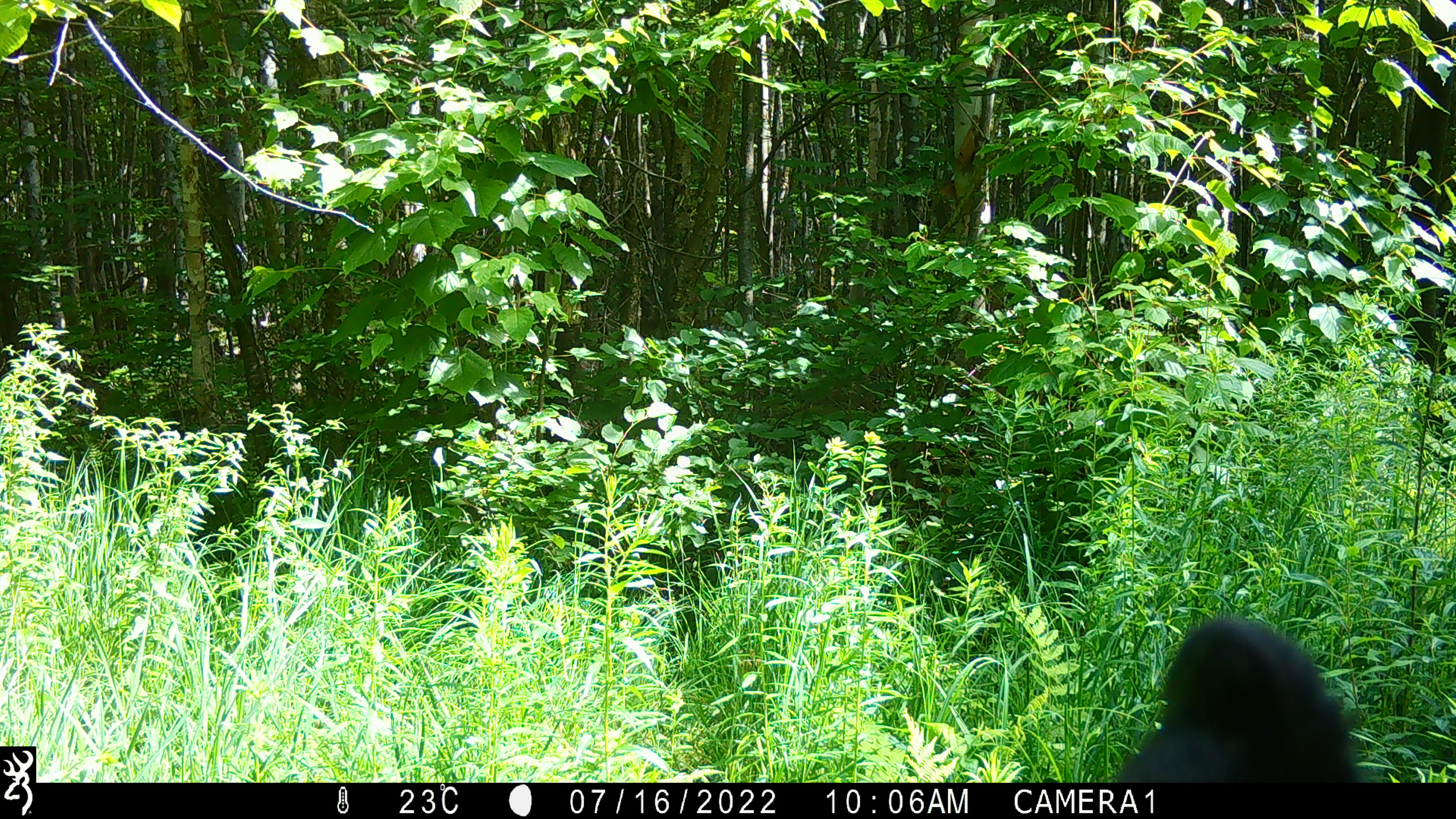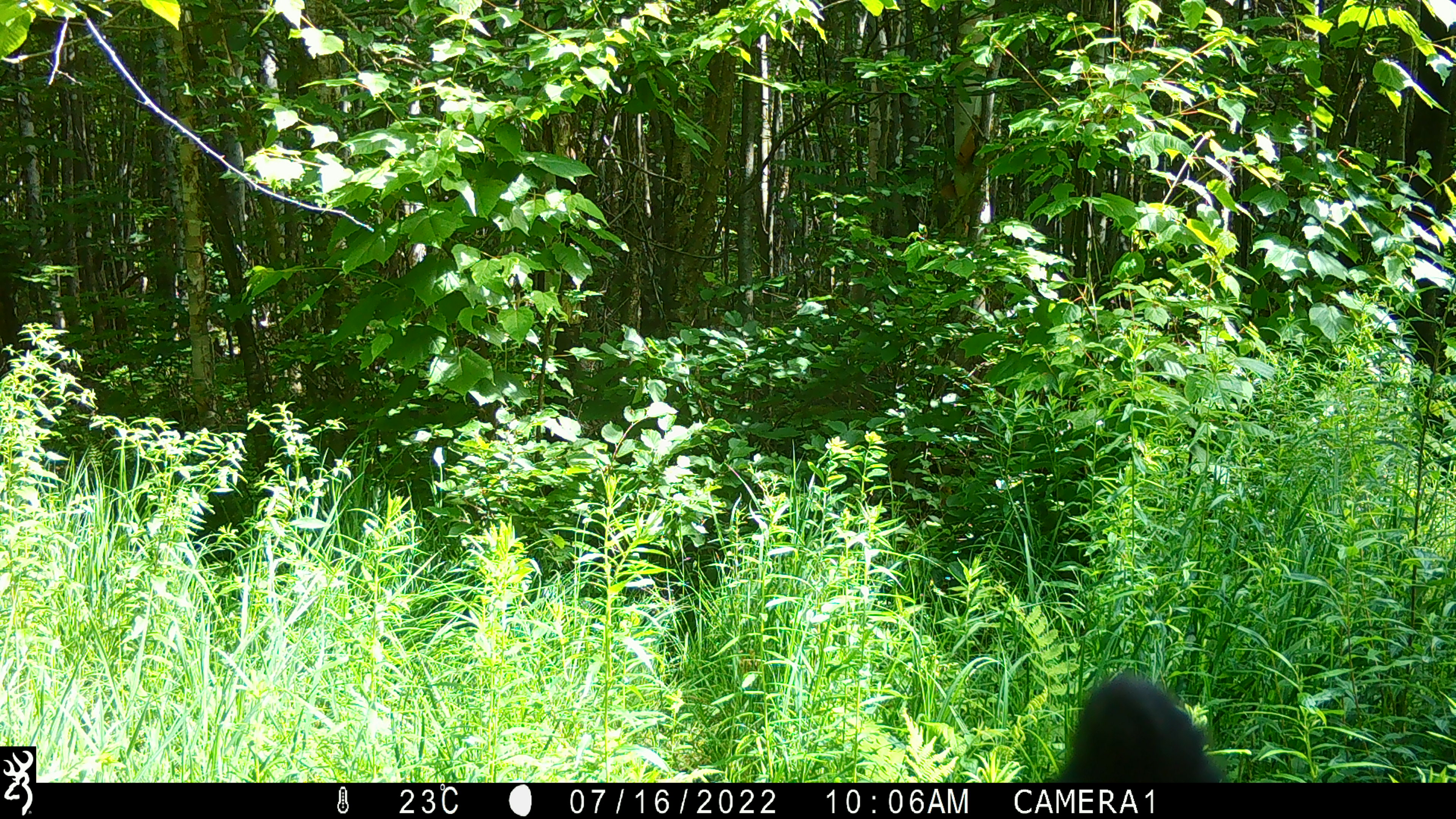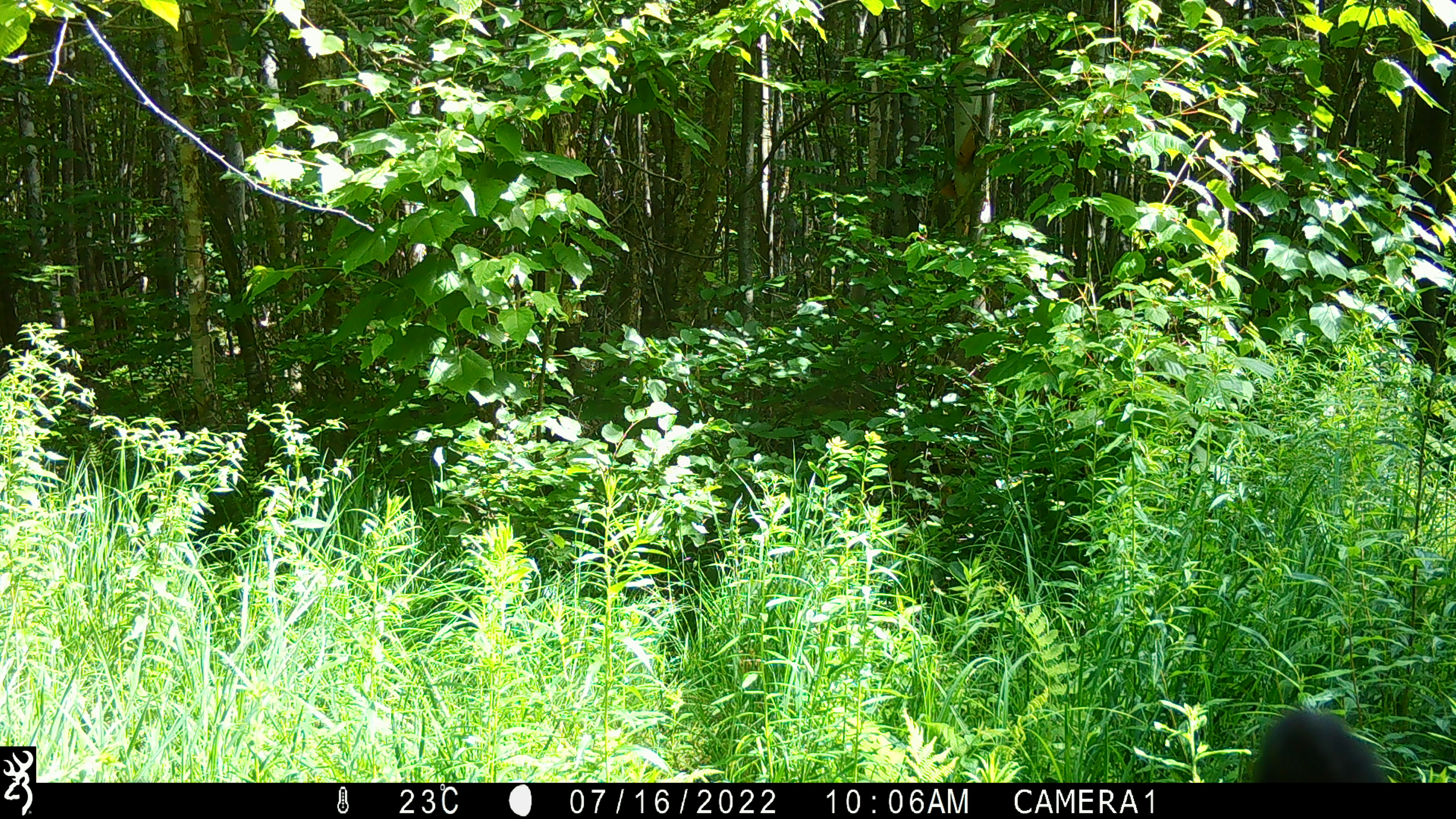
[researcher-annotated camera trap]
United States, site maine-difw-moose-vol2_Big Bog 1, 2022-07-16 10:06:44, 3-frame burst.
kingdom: Animalia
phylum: Chordata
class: Mammalia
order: Carnivora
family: Ursidae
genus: Ursus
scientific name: Ursus americanus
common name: black bear